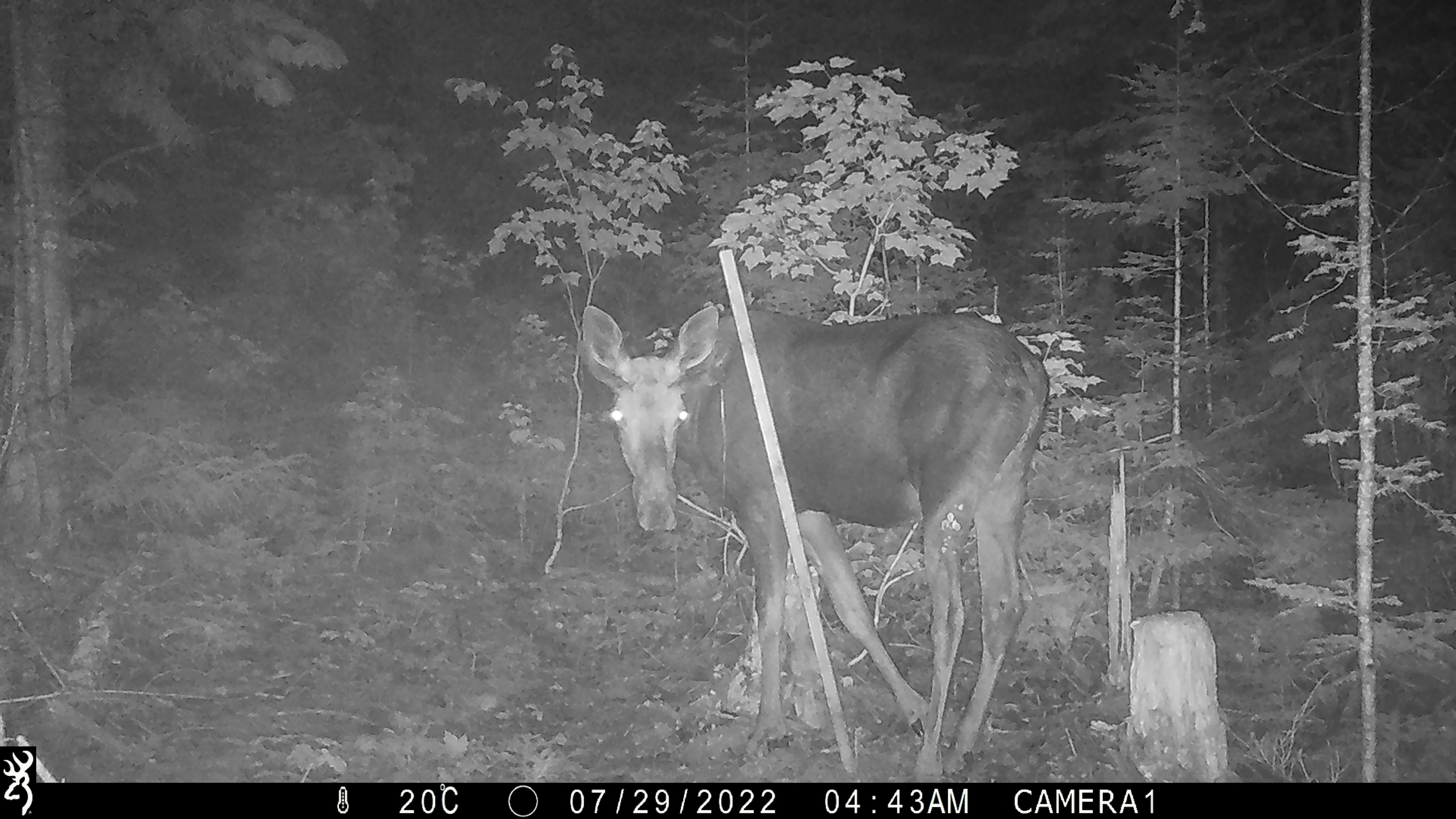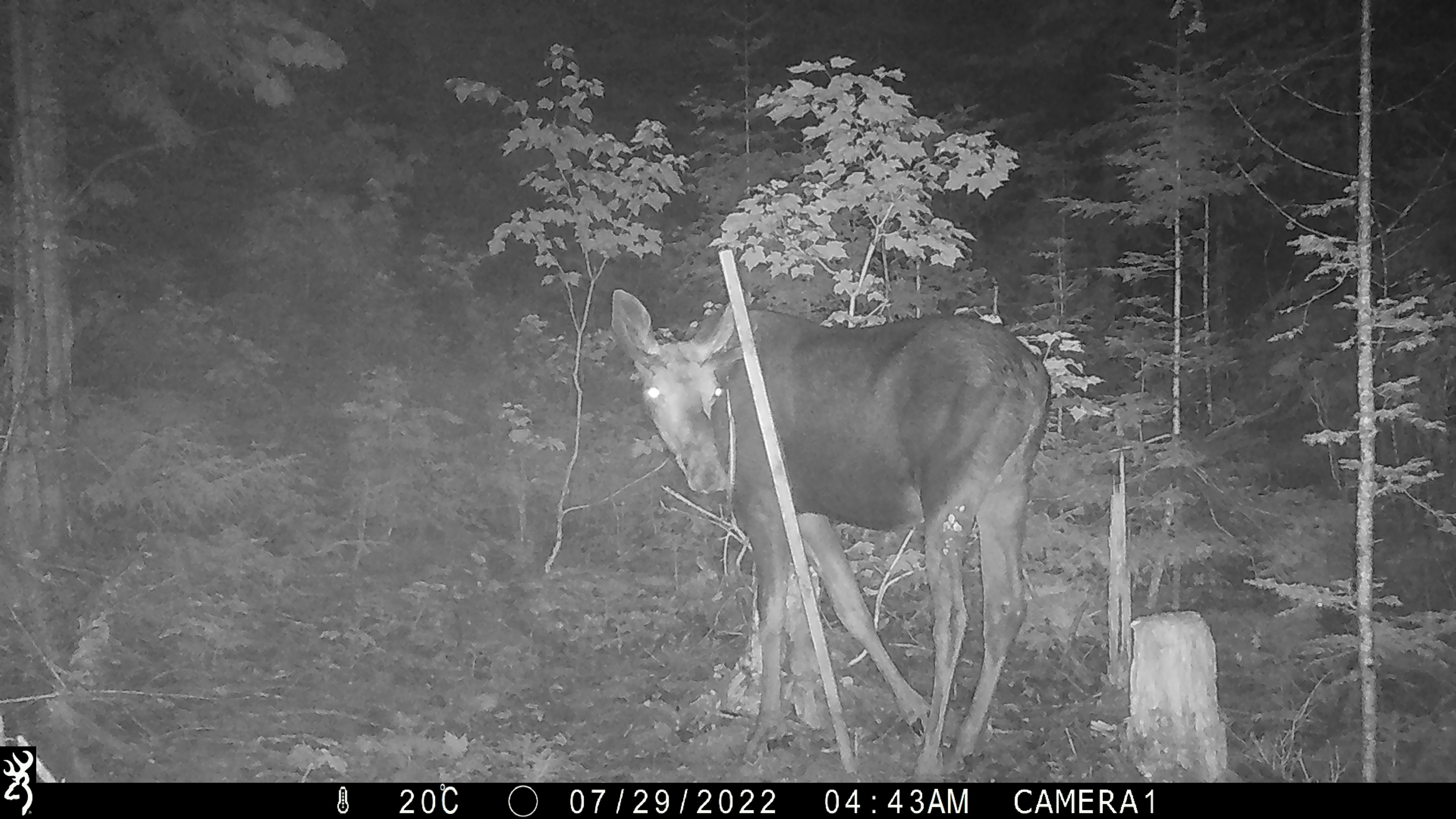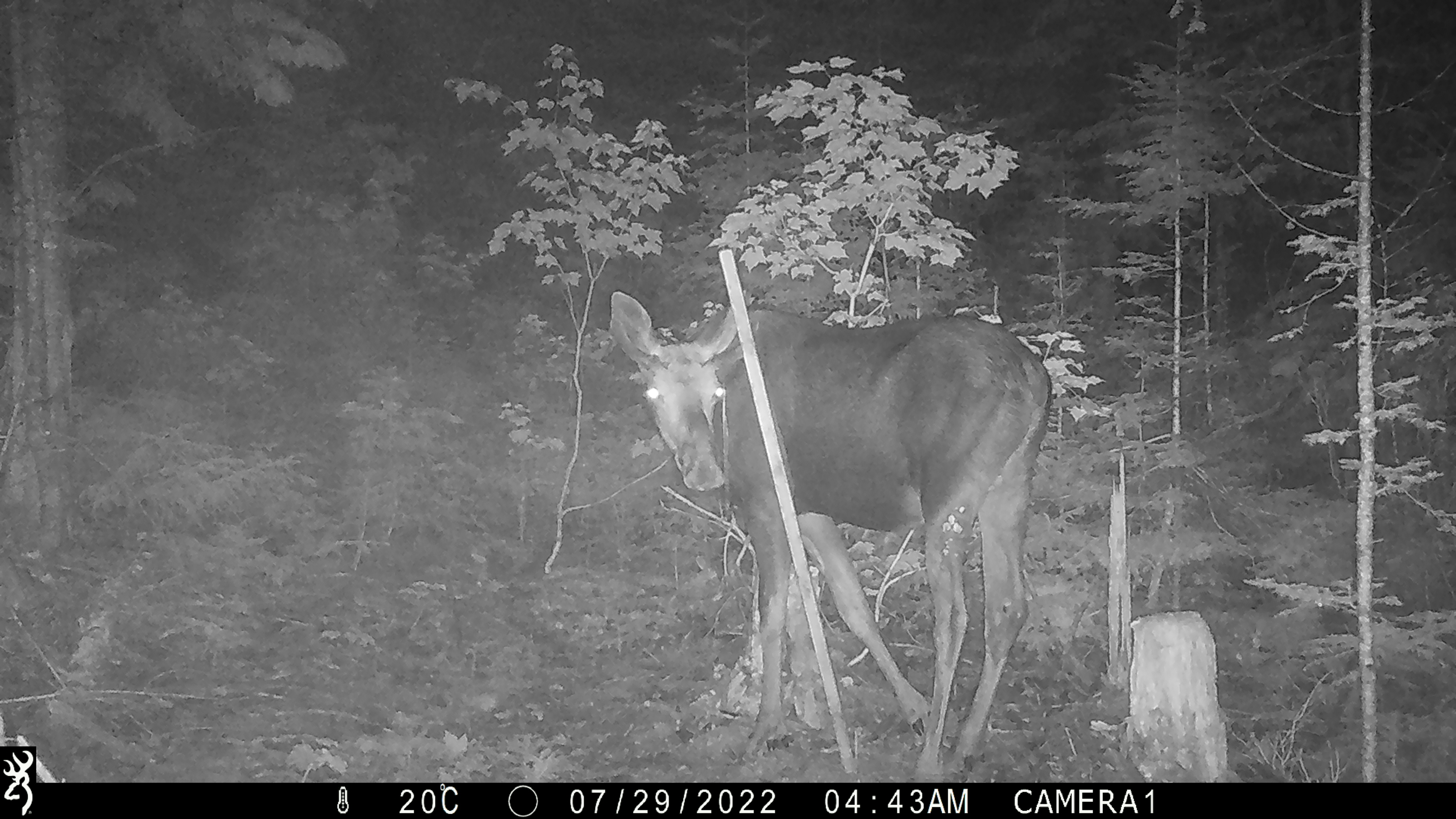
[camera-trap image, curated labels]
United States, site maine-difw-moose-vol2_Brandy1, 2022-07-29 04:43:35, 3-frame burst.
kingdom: Animalia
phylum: Chordata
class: Mammalia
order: Artiodactyla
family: Cervidae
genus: Alces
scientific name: Alces alces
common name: moose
Moose (Alces alces).